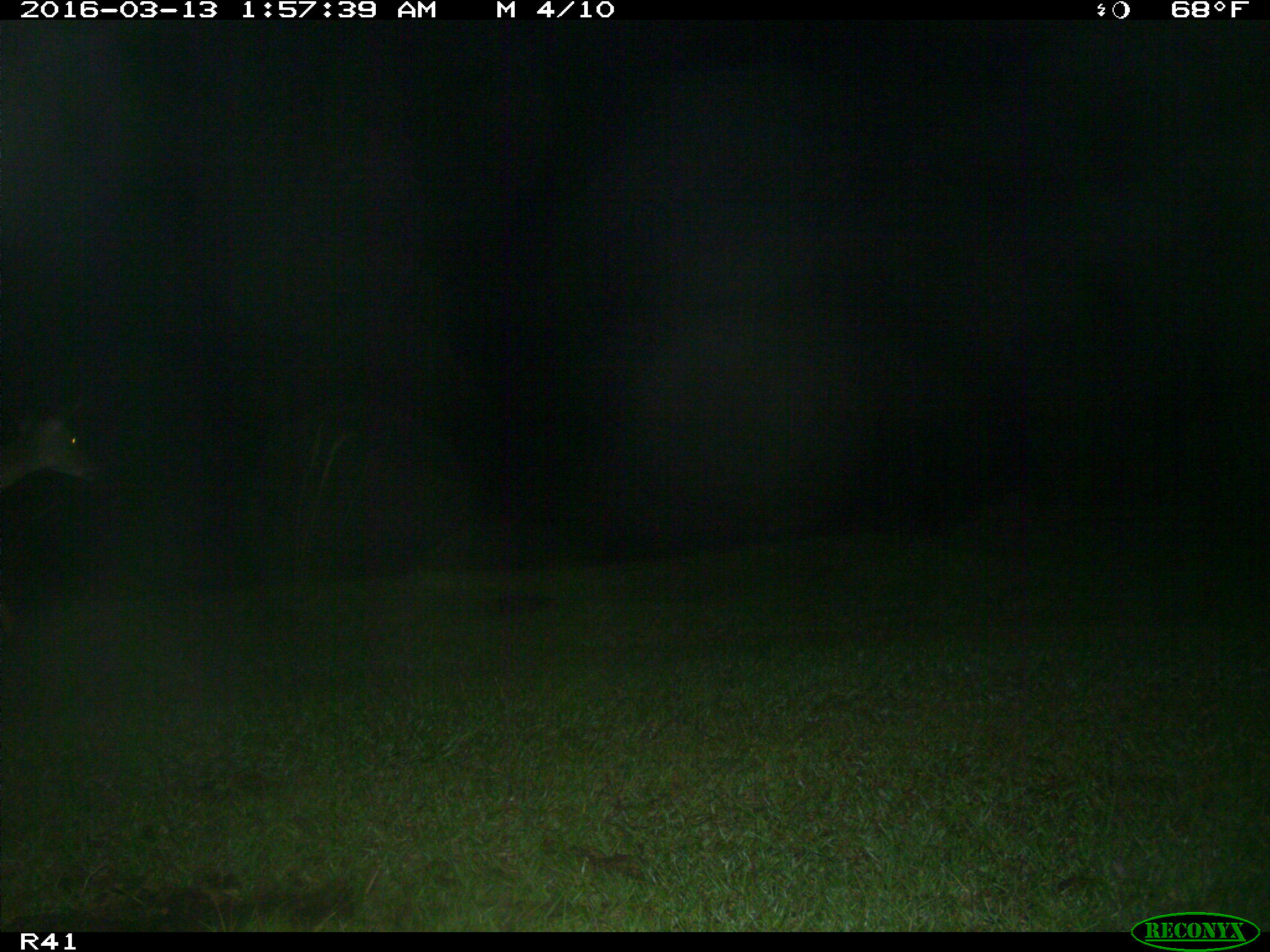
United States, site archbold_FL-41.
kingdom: Animalia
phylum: Chordata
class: Mammalia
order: Artiodactyla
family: Cervidae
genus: Odocoileus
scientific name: Odocoileus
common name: deer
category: unidentified deer